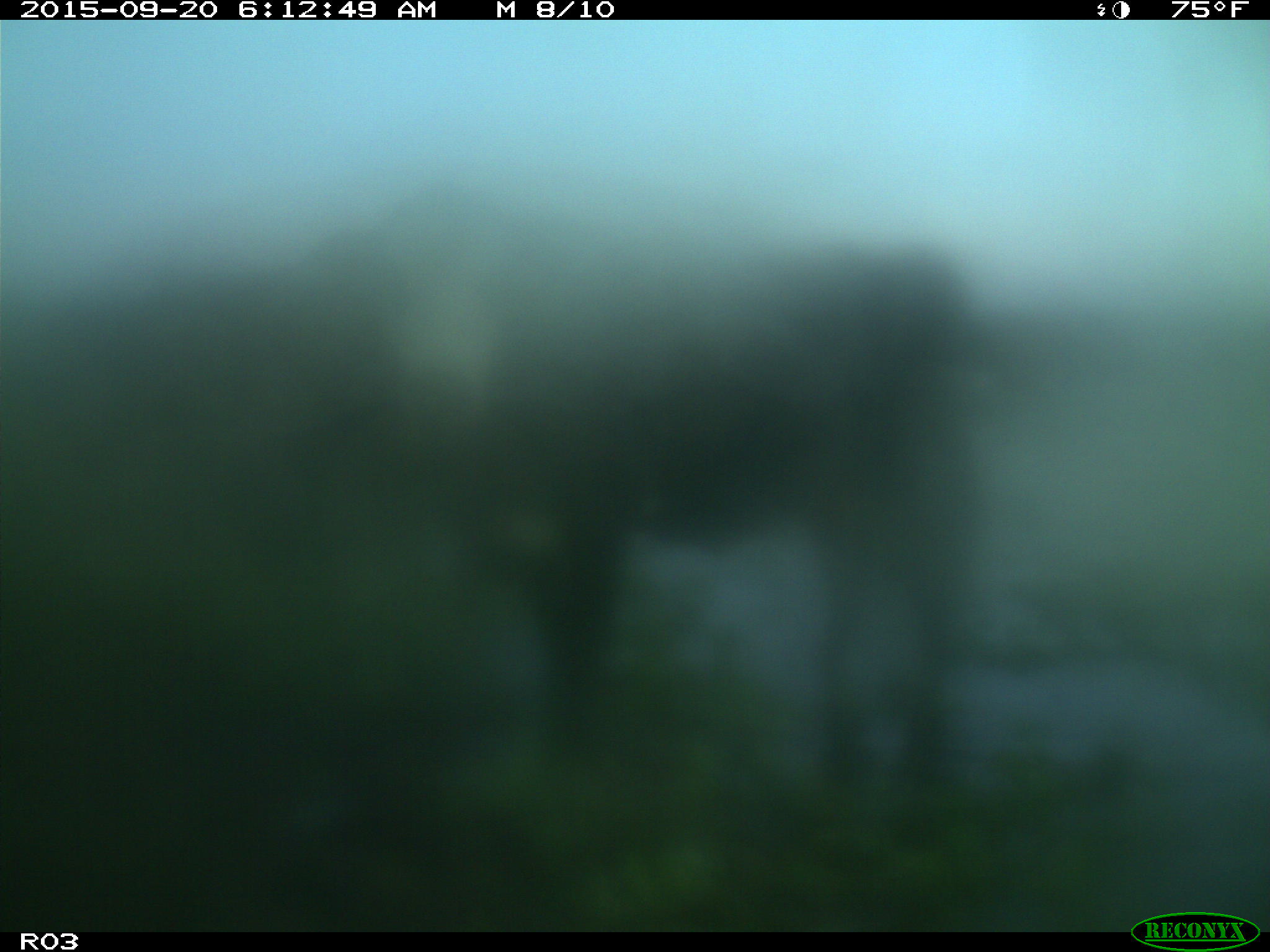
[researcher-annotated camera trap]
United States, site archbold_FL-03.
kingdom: Animalia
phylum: Chordata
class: Mammalia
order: Artiodactyla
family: Bovidae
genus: Bos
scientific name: Bos taurus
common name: domestic cow